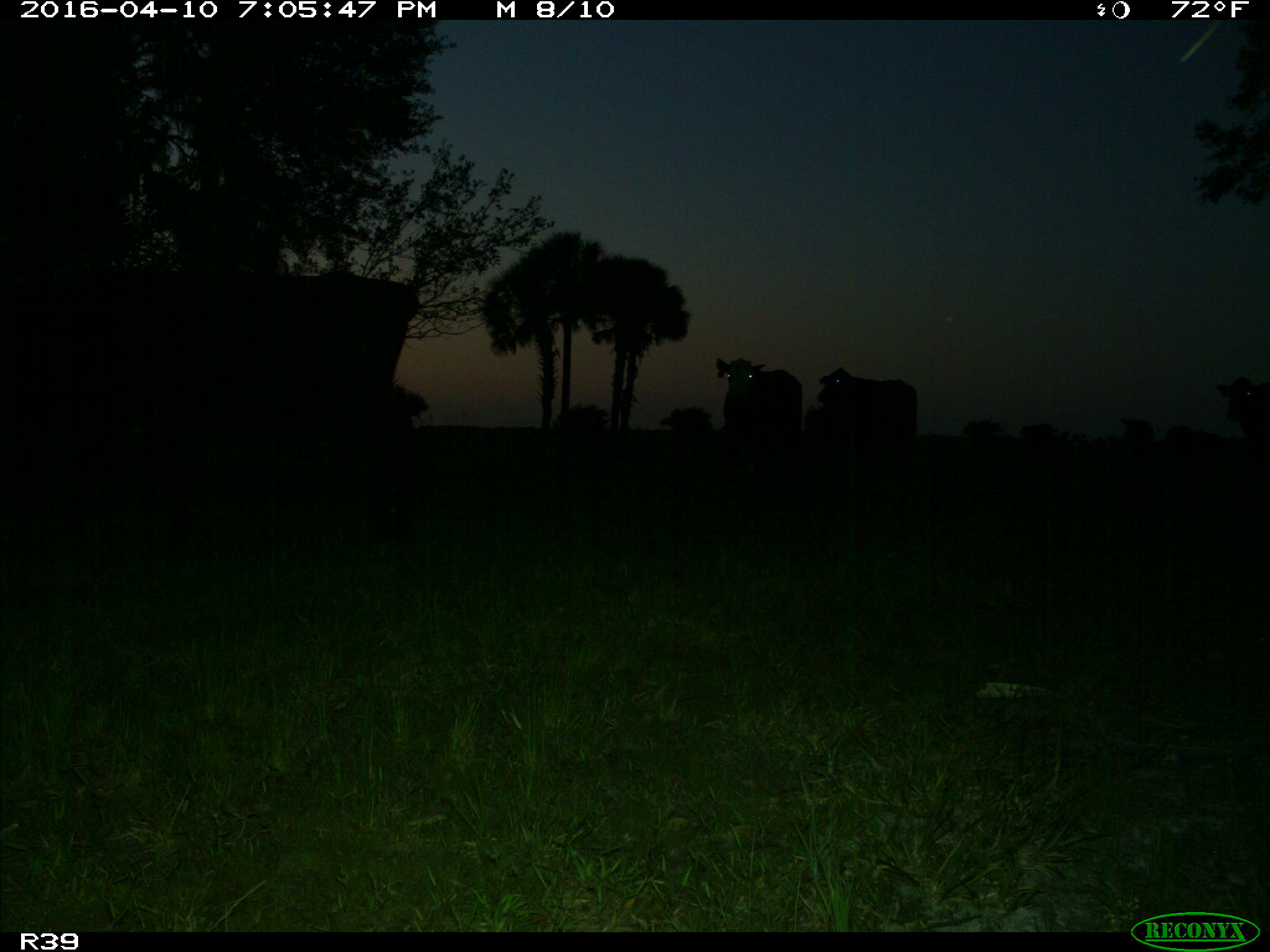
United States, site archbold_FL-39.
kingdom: Animalia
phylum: Chordata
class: Mammalia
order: Artiodactyla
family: Bovidae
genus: Bos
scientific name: Bos taurus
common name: domestic cow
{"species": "Bos taurus (domestic cow)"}